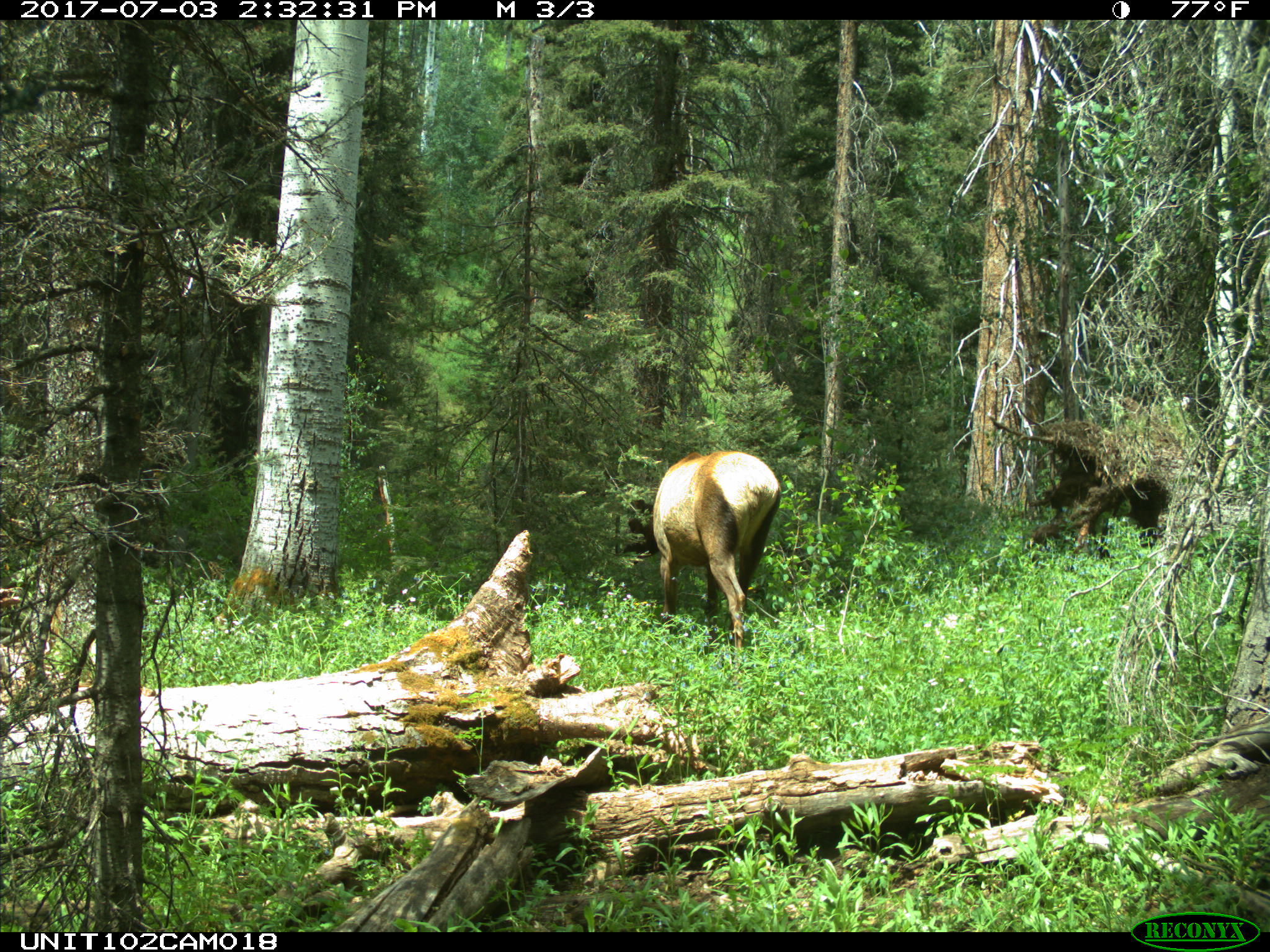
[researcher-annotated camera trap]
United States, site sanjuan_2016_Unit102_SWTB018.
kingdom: Animalia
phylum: Chordata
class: Mammalia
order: Artiodactyla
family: Cervidae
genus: Cervus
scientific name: Cervus elaphus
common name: red deer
Cervus elaphus (red deer).